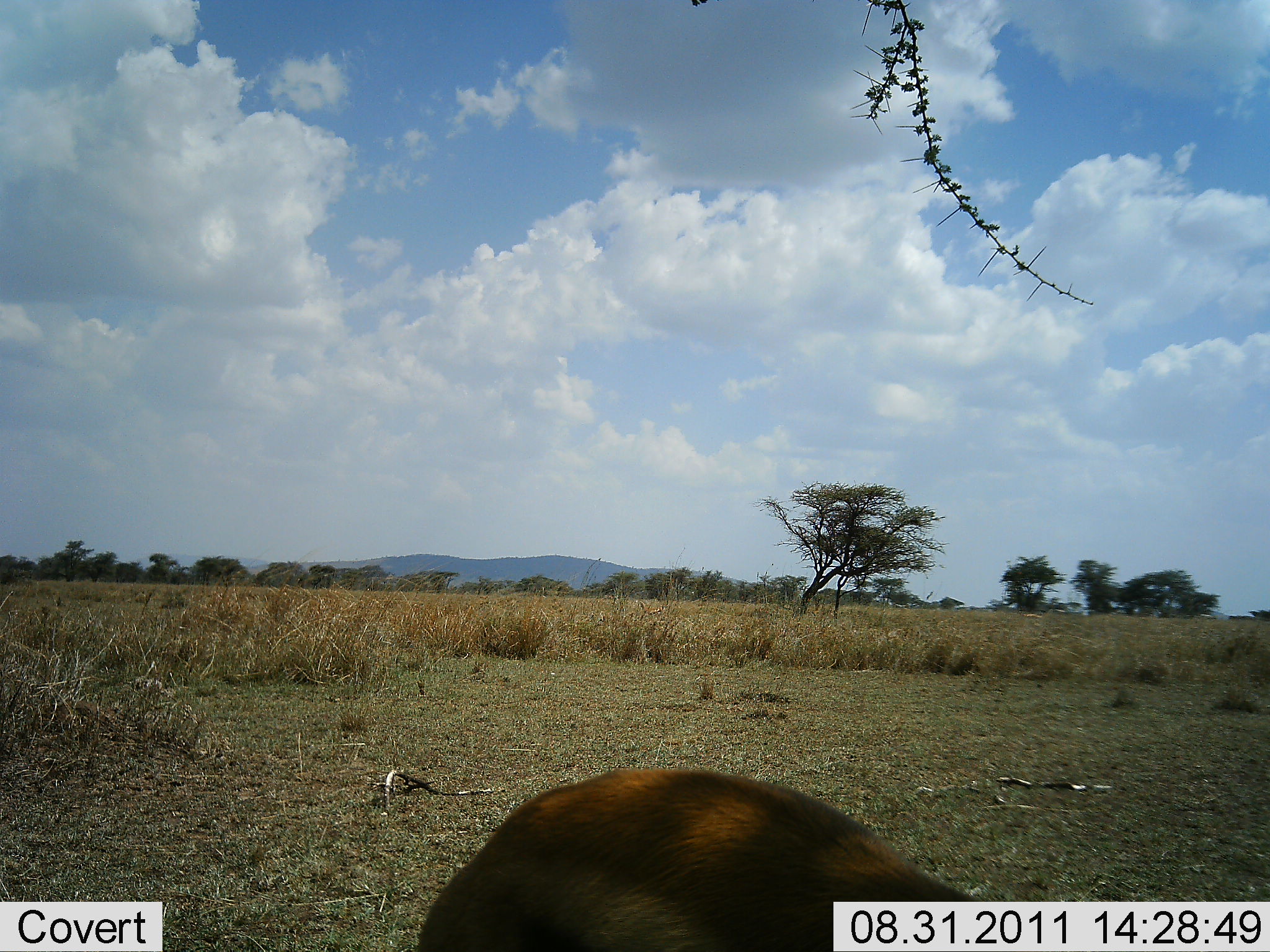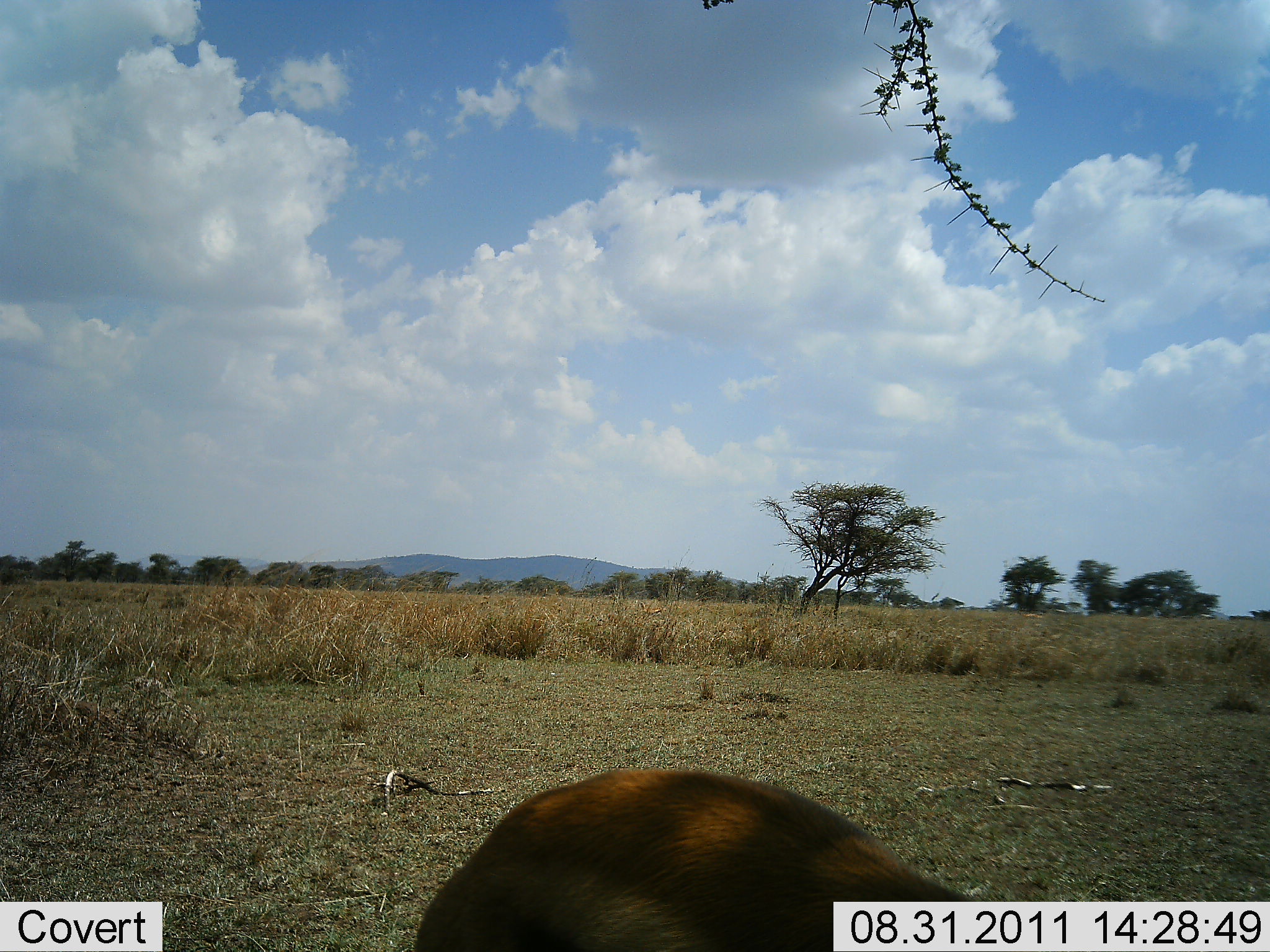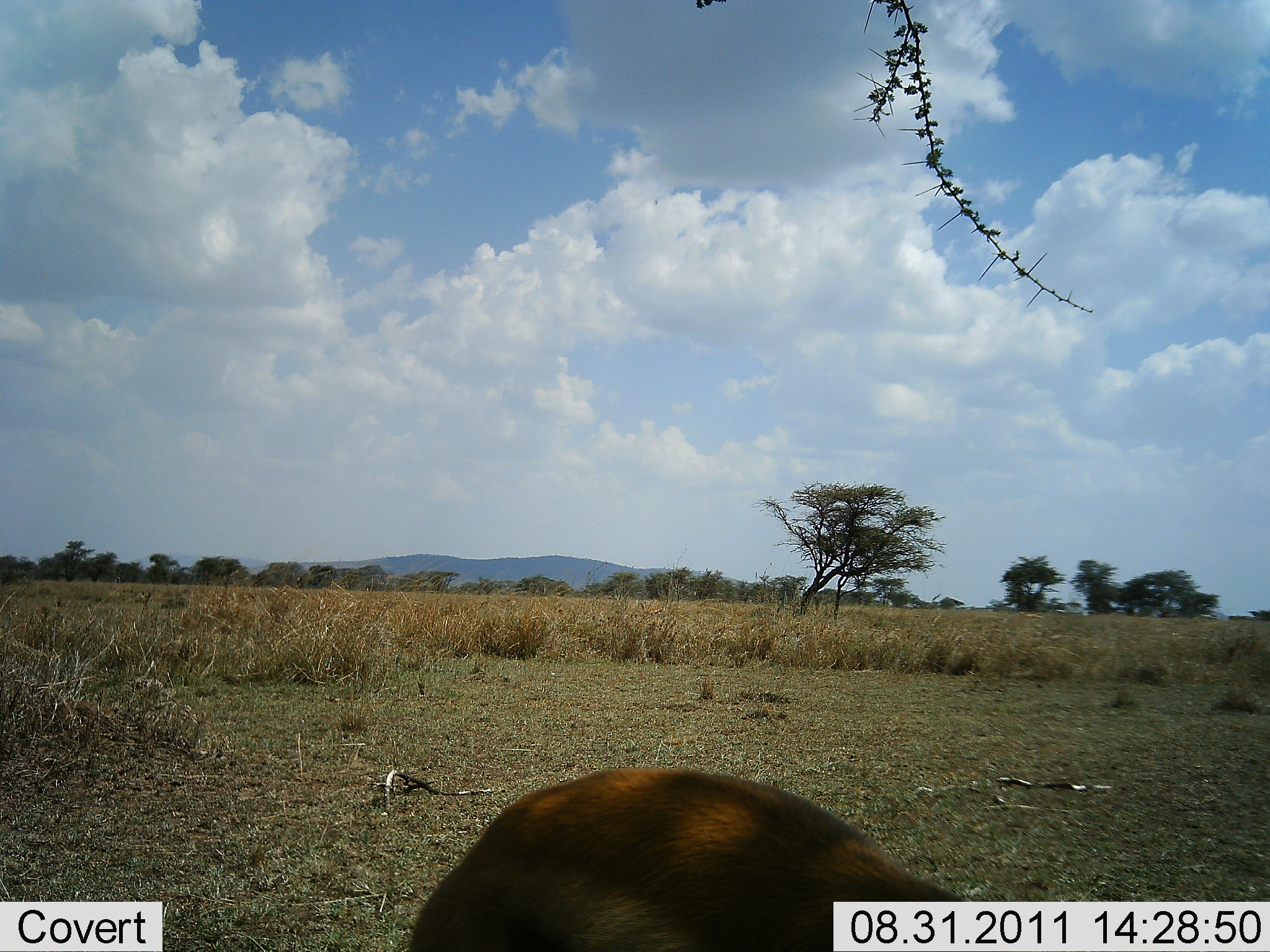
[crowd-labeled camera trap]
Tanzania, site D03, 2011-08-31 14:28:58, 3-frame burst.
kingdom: Animalia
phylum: Chordata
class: Mammalia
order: Artiodactyla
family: Bovidae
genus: Redunca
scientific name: Redunca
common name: reedbuck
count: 1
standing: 100%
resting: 0%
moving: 0%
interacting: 0%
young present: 0%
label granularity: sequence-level